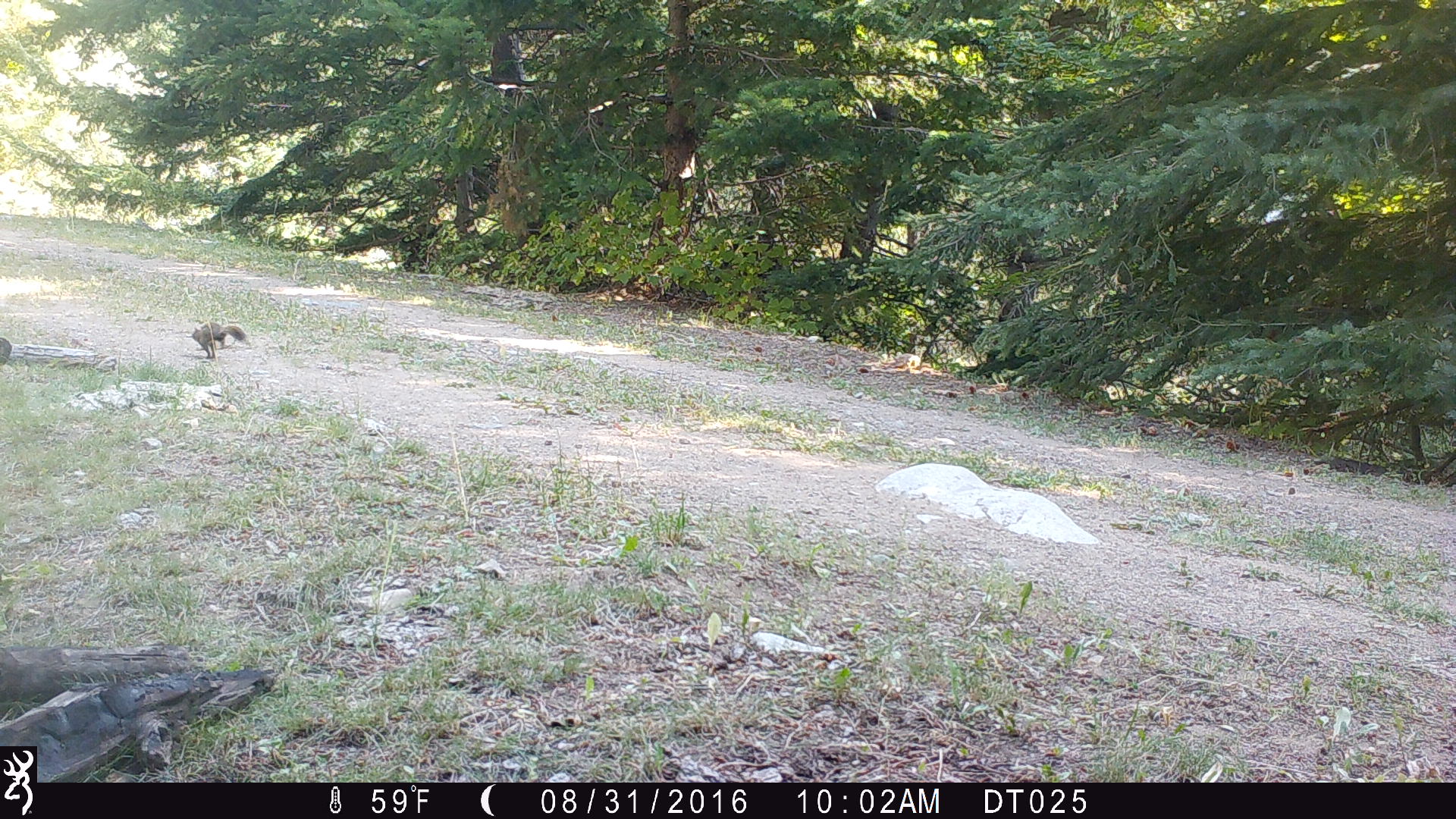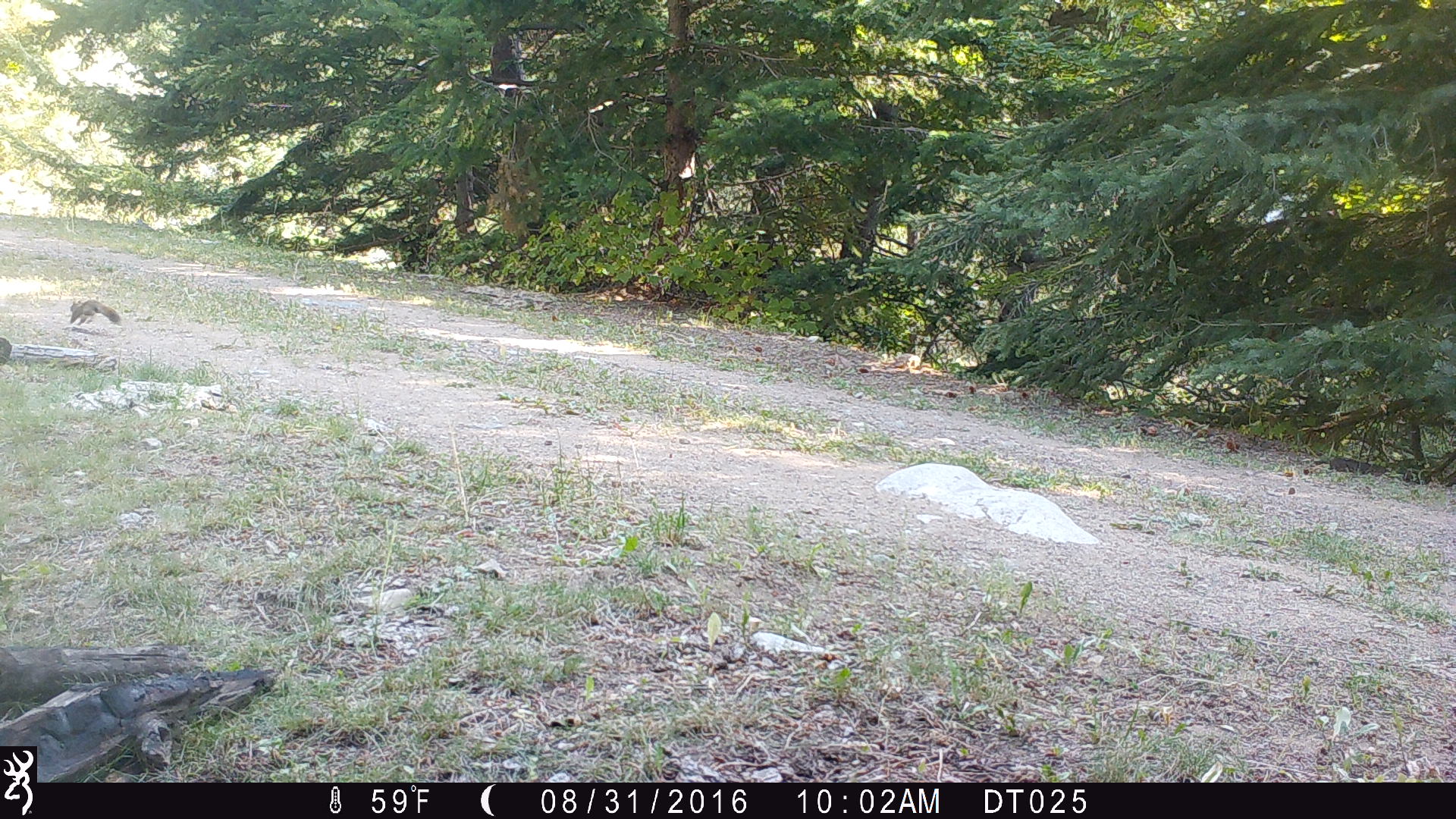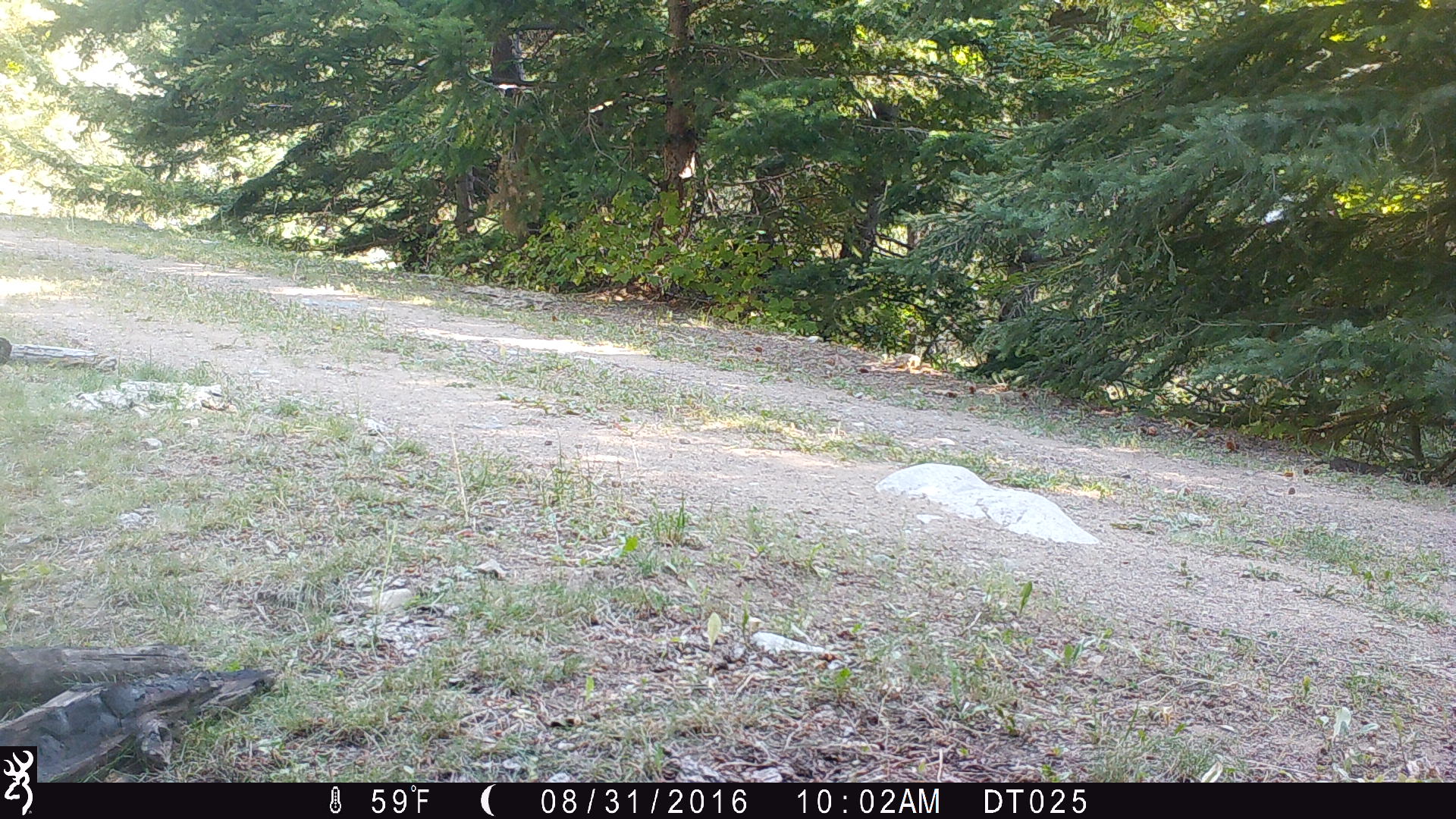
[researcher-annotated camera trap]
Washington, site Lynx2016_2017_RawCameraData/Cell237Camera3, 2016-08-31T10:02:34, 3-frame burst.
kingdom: Animalia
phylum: Chordata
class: Mammalia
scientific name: Mammalia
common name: small mammal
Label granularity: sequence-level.